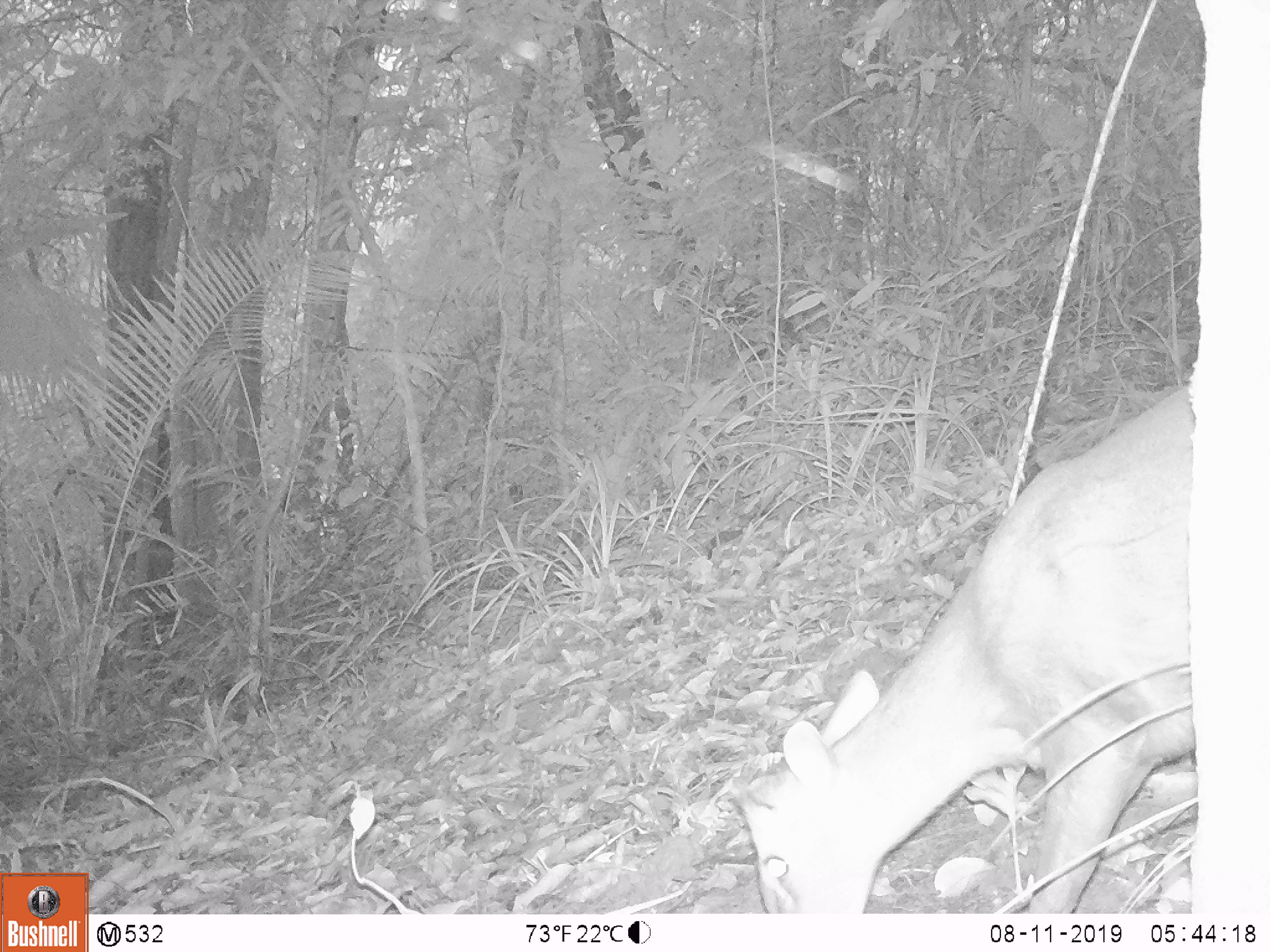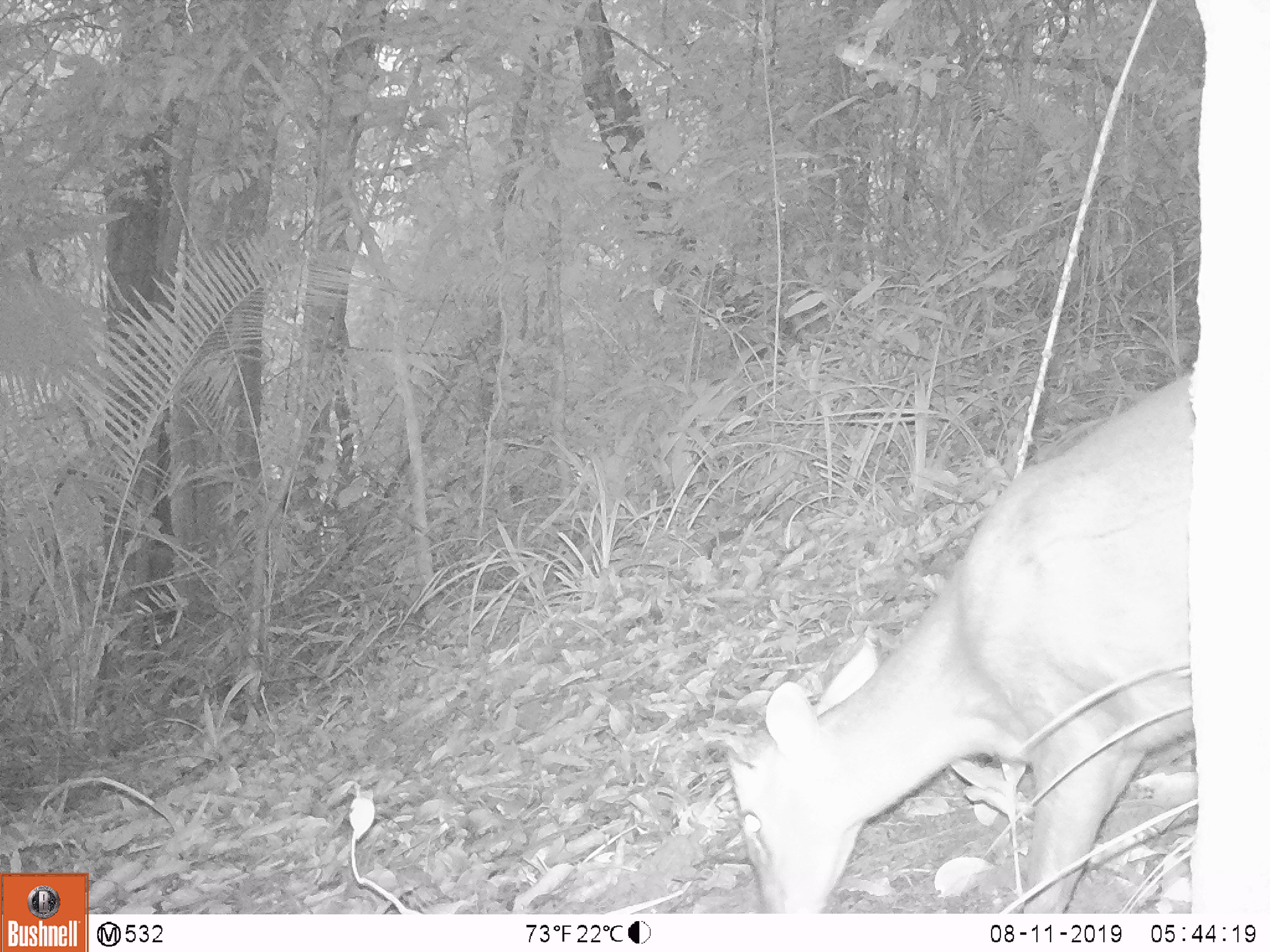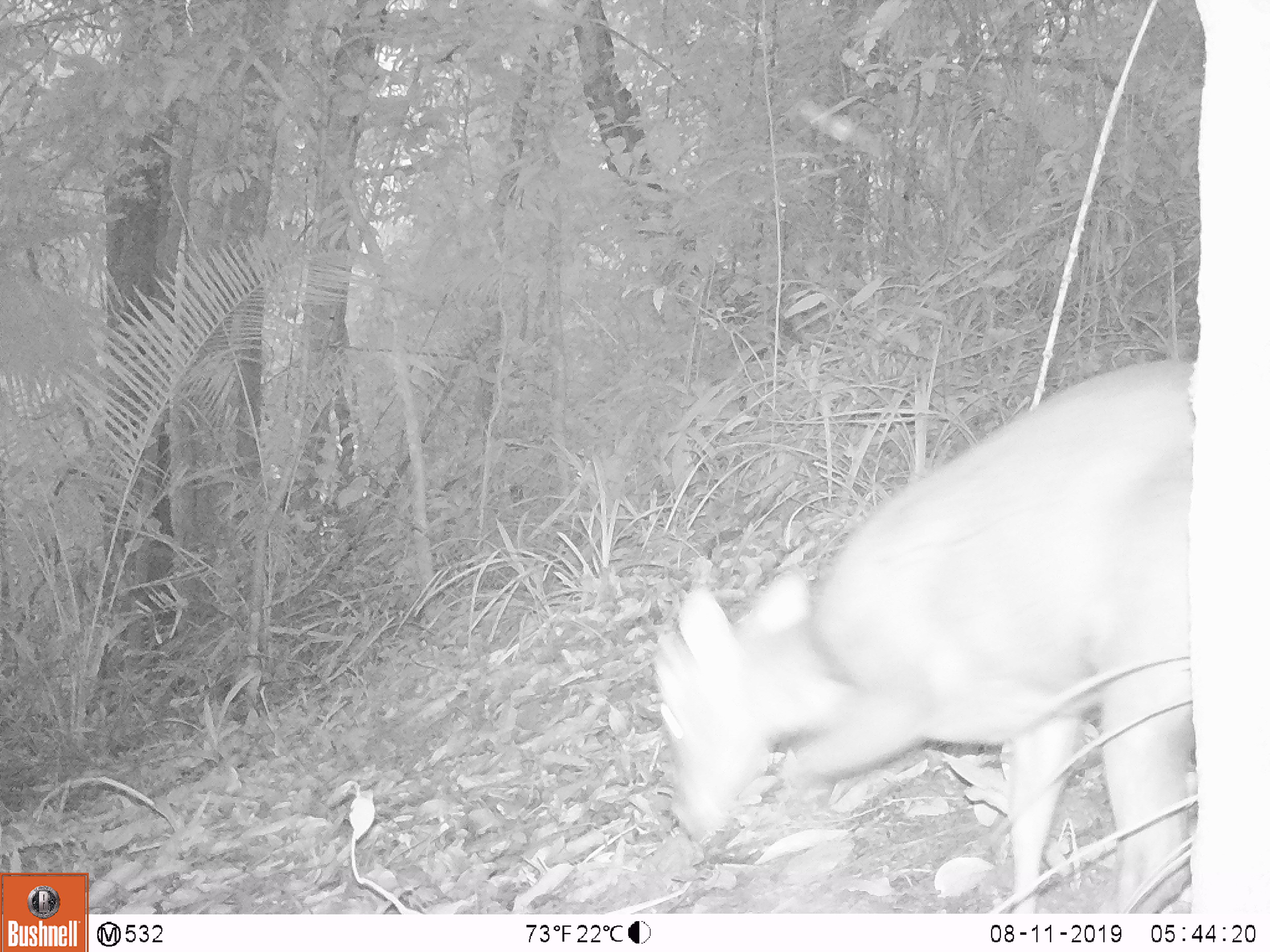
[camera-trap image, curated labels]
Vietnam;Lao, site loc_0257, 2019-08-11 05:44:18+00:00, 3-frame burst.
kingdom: Animalia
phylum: Chordata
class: Mammalia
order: Artiodactyla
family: Cervidae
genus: Muntiacus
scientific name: Muntiacus rooseveltorum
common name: roosevelt's muntjac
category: roosevelts muntjac group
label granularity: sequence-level